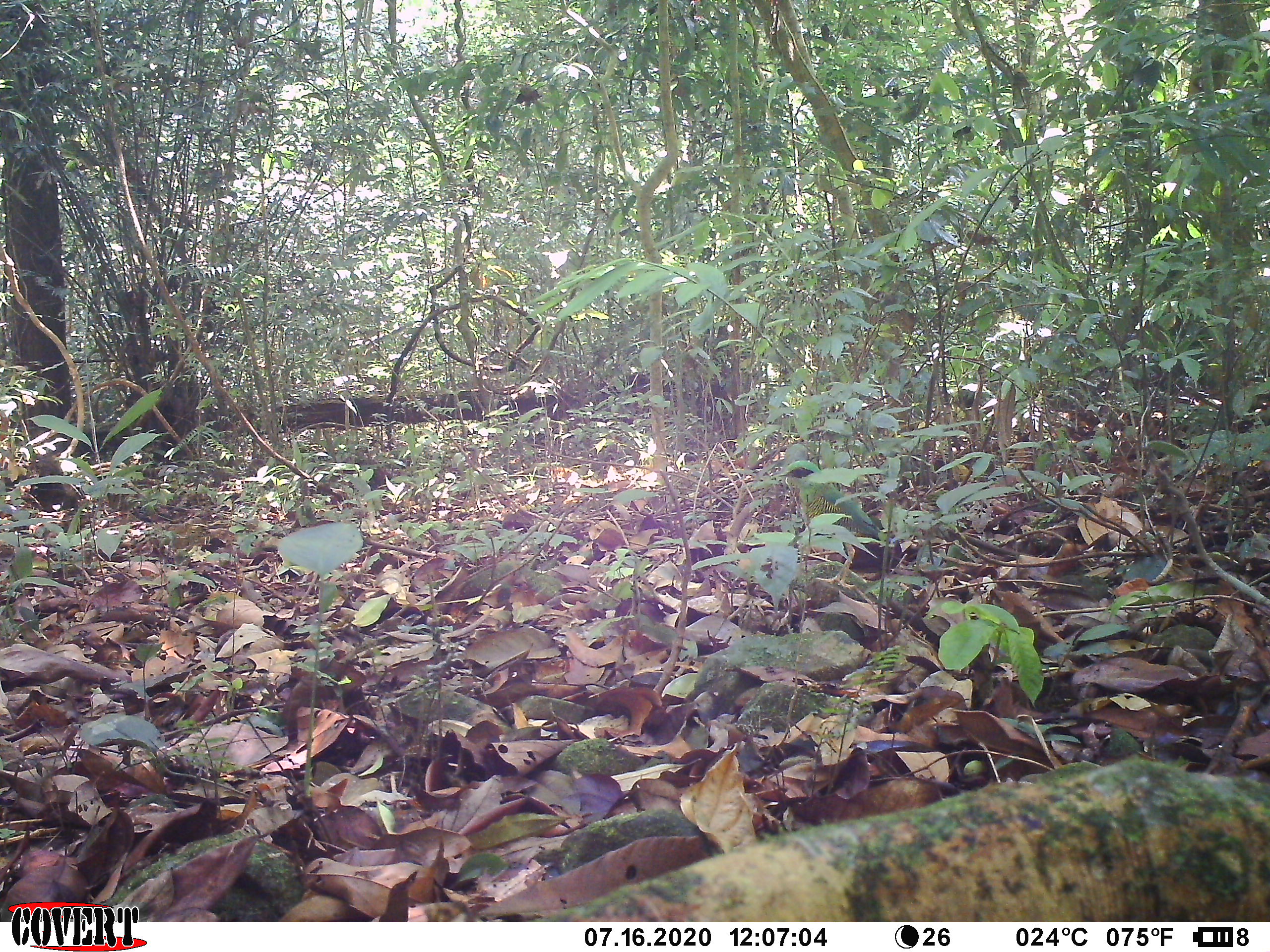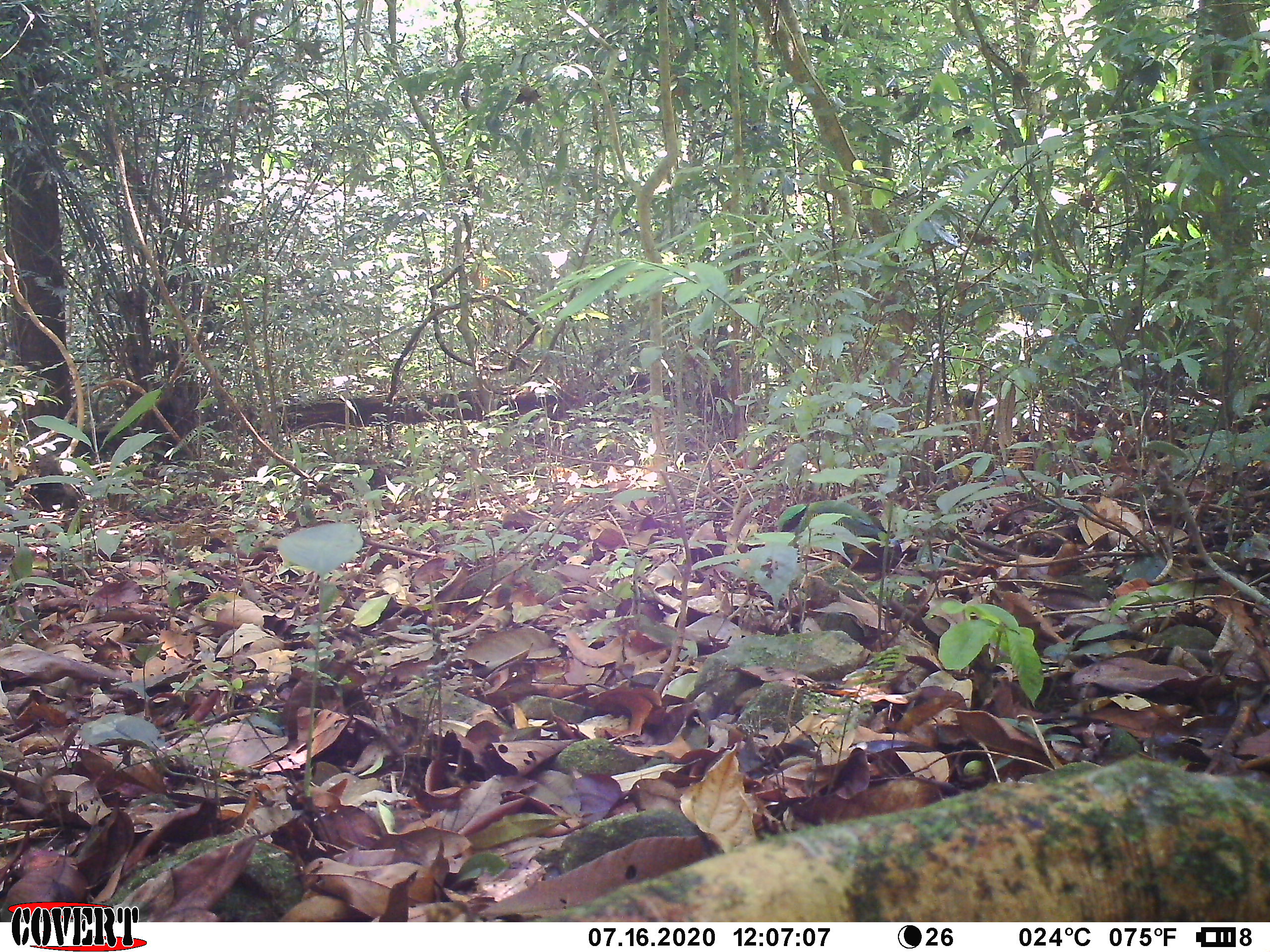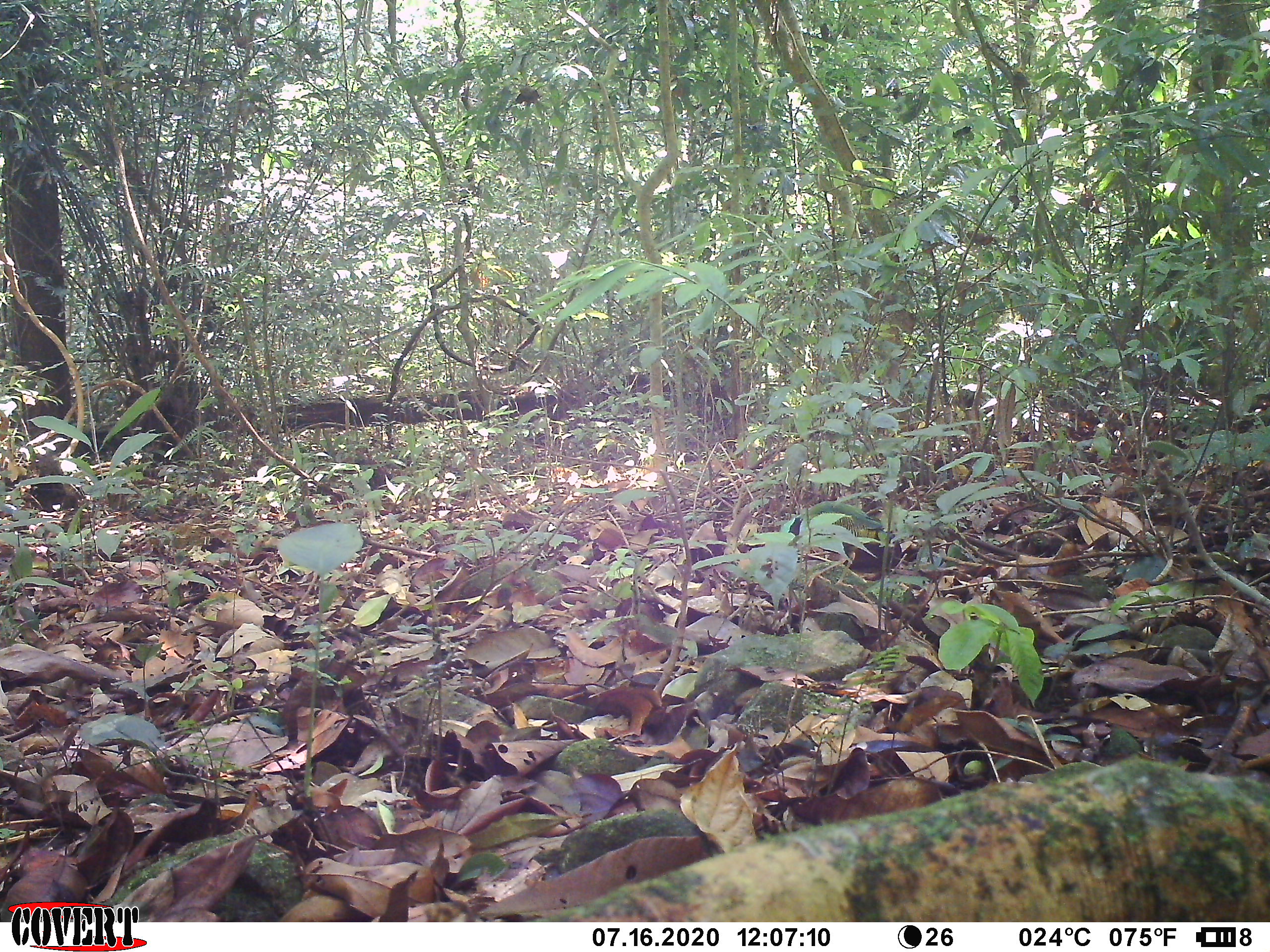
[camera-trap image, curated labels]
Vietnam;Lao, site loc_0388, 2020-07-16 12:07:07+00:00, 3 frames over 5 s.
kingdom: Animalia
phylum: Chordata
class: Aves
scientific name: Aves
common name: bird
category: unidentified bird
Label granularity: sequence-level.